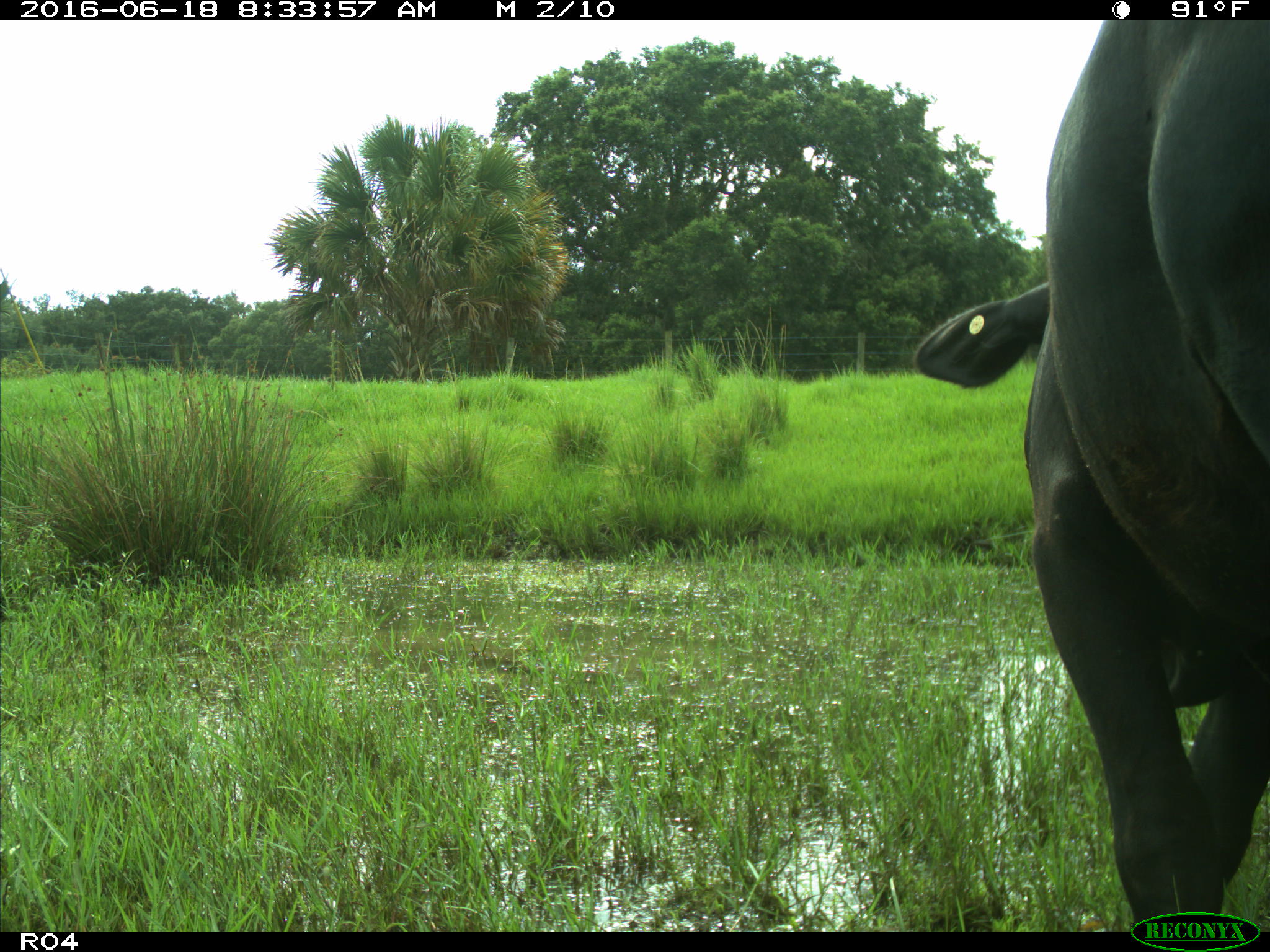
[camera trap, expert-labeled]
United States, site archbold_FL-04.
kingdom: Animalia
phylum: Chordata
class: Mammalia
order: Artiodactyla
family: Bovidae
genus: Bos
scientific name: Bos taurus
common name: domestic cow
Bos taurus (domestic cow).